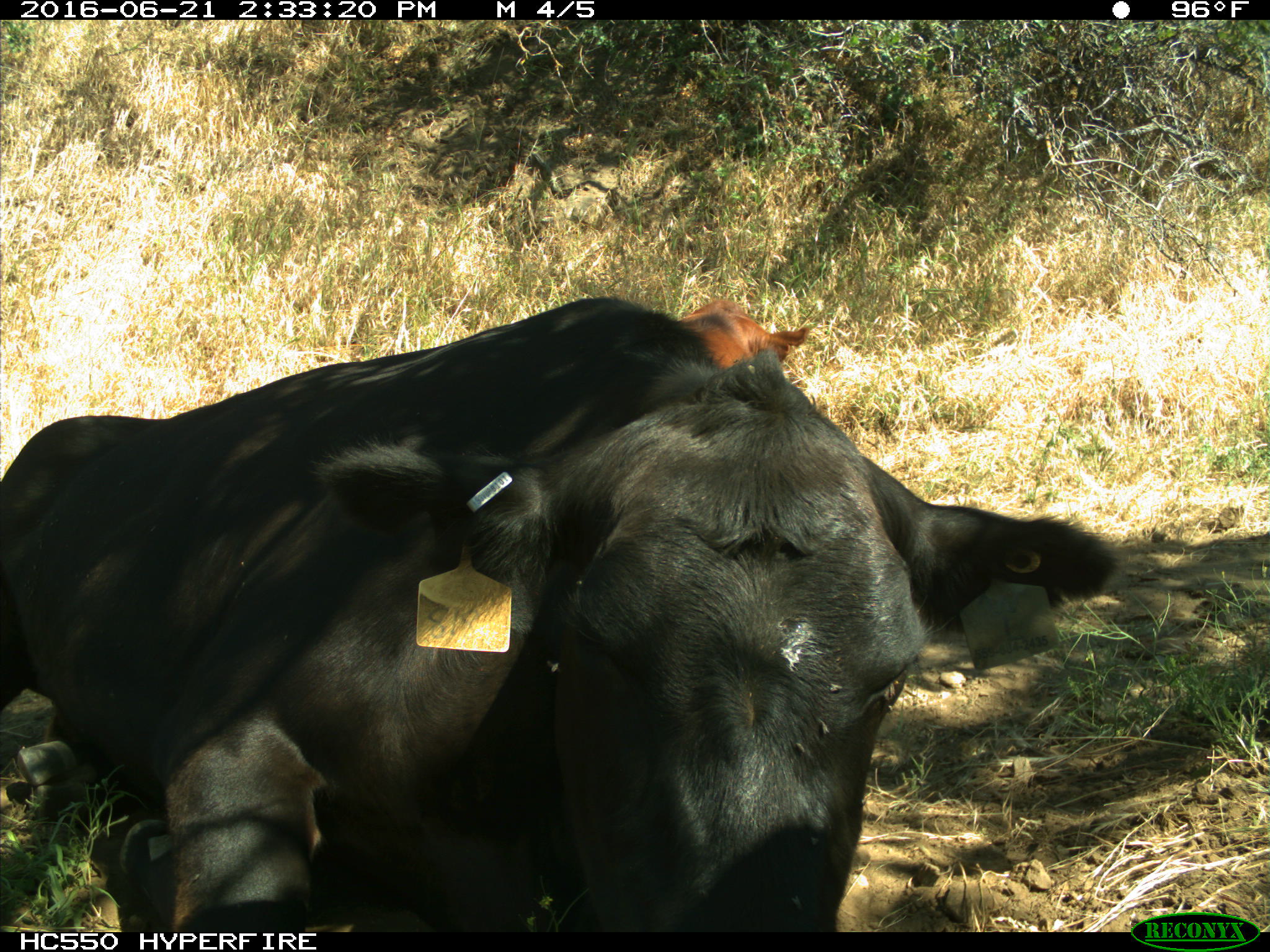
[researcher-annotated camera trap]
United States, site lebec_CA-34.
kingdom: Animalia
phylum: Chordata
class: Mammalia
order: Artiodactyla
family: Bovidae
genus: Bos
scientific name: Bos taurus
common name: domestic cow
Bos taurus (domestic cow).